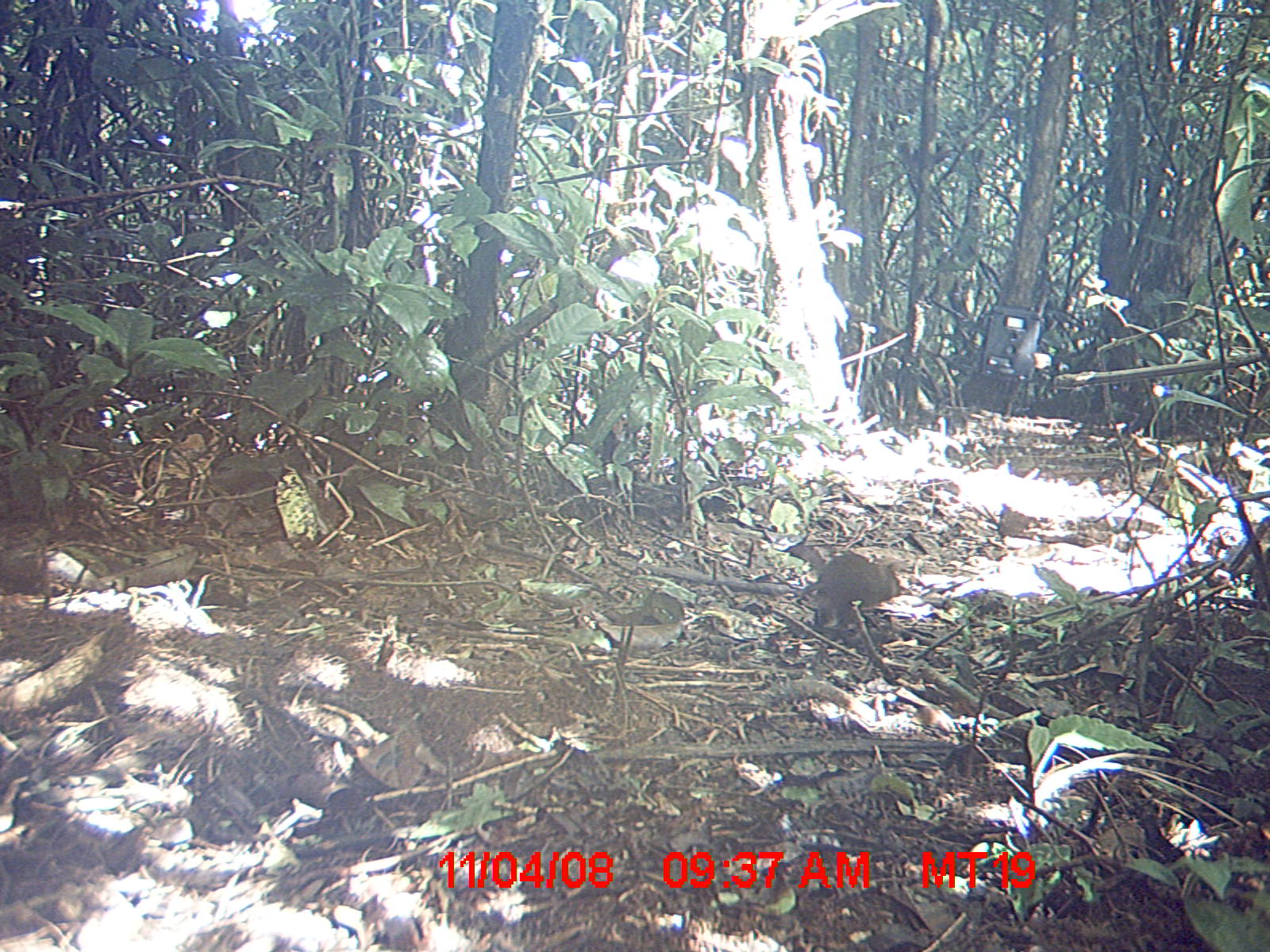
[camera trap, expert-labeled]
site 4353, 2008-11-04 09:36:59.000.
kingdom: Animalia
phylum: Chordata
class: Mammalia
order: Rodentia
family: Muridae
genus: Rattus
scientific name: Rattus rattus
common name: black rat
Rattus rattus (black rat), count 1.